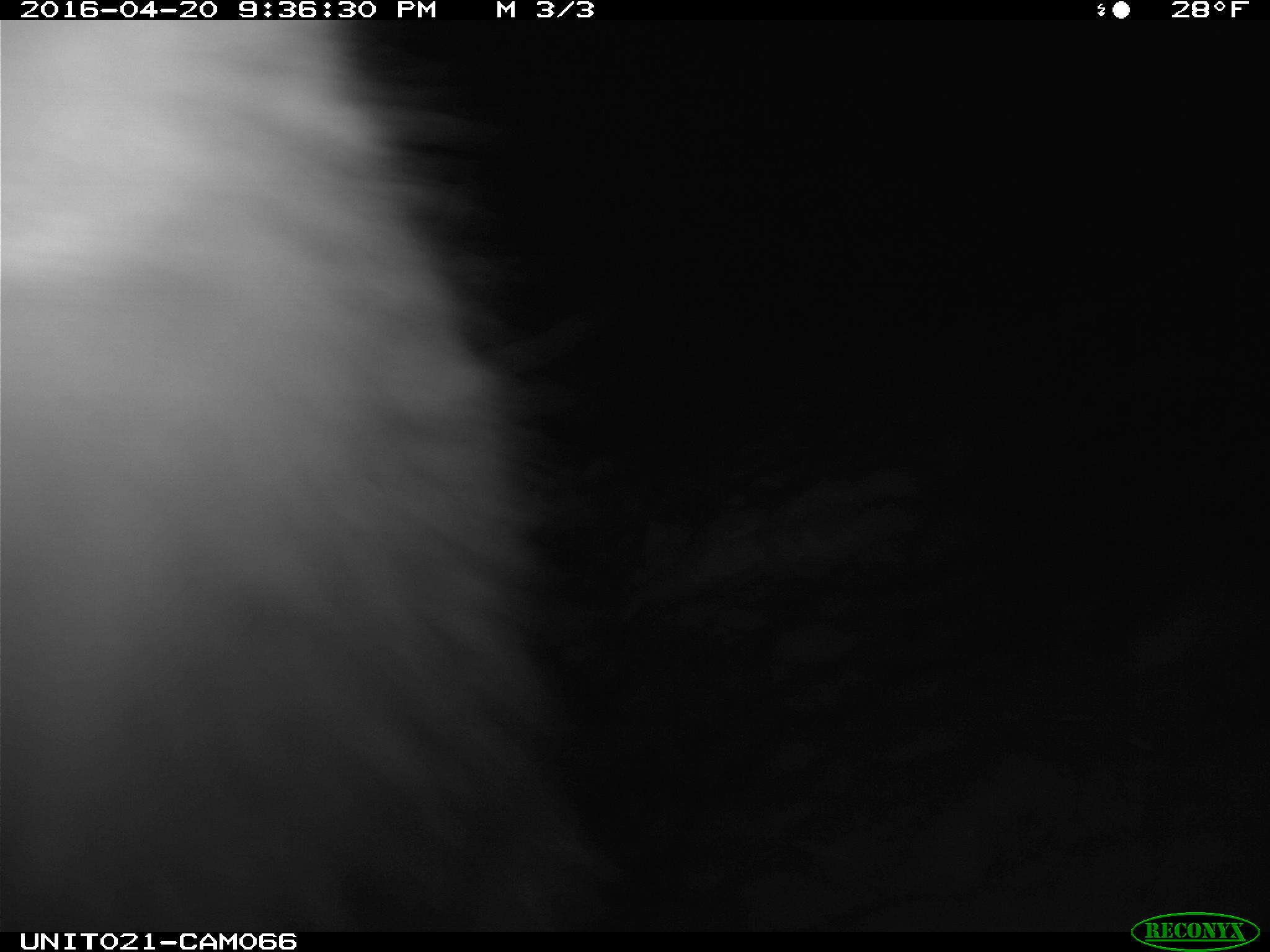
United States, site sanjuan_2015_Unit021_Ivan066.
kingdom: Animalia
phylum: Chordata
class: Mammalia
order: Lagomorpha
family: Leporidae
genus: Lepus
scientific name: Lepus americanus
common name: snowshoe hare